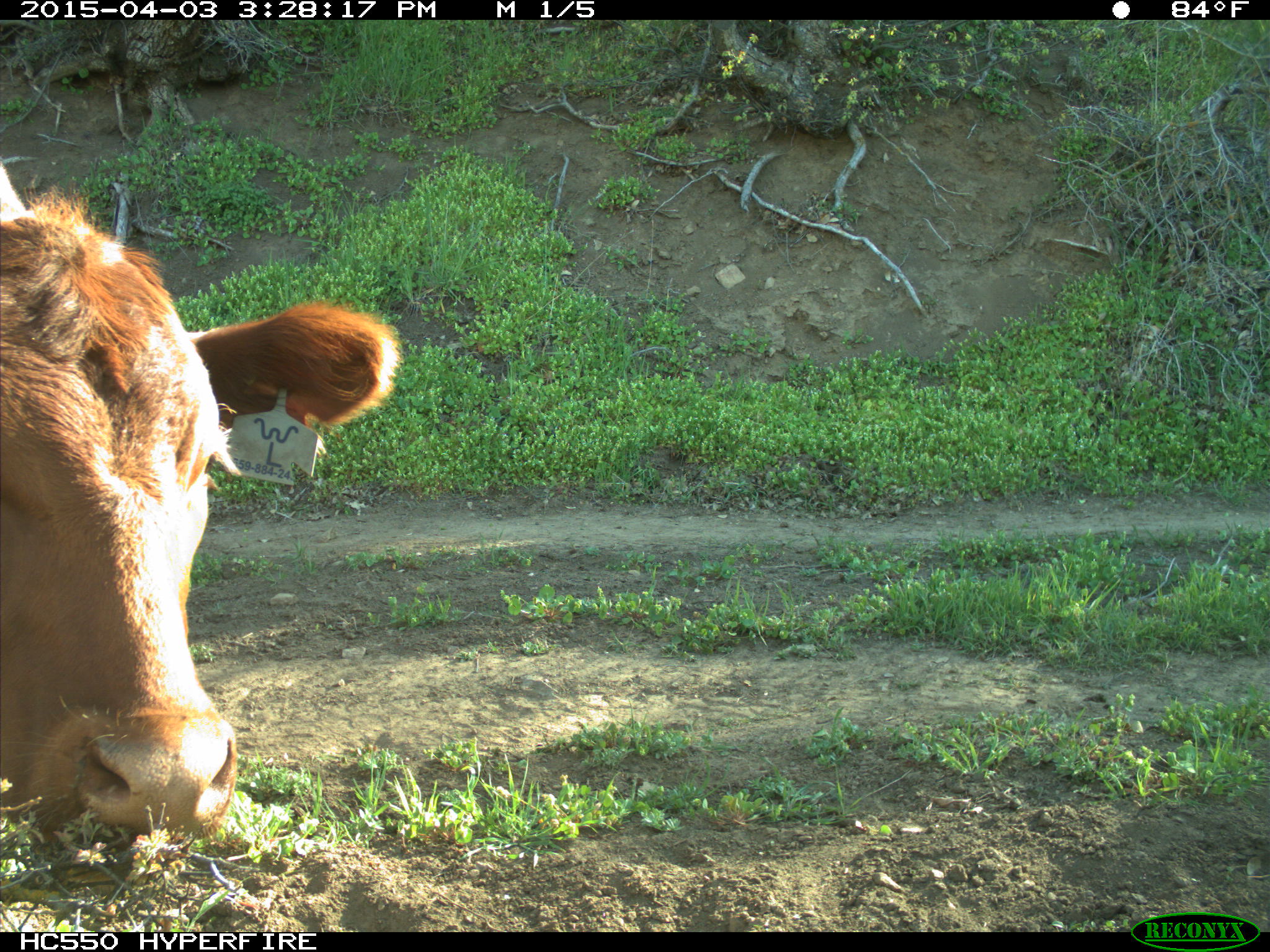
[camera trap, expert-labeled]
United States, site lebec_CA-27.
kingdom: Animalia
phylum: Chordata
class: Mammalia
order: Artiodactyla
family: Bovidae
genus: Bos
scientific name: Bos taurus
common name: domestic cow